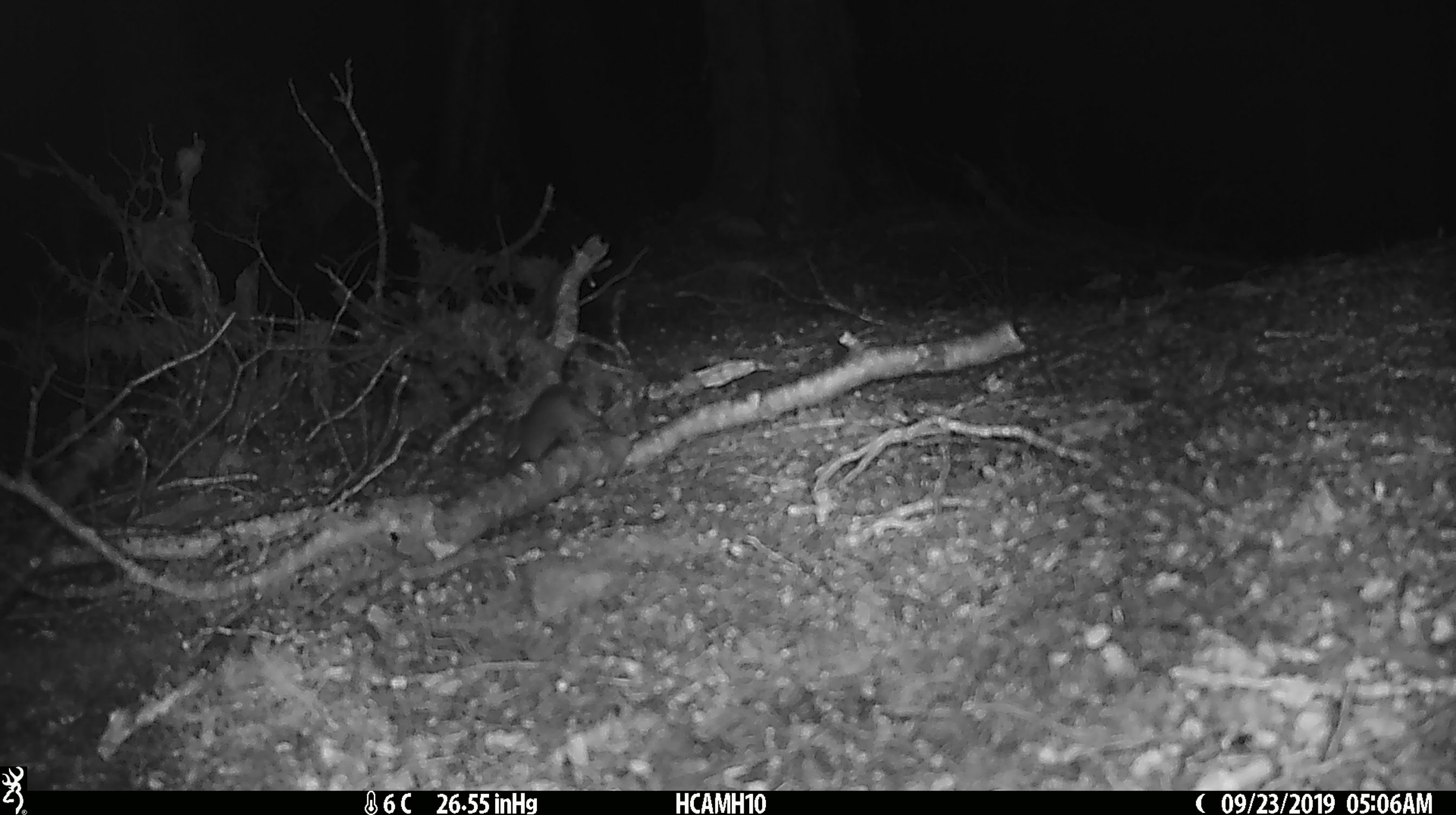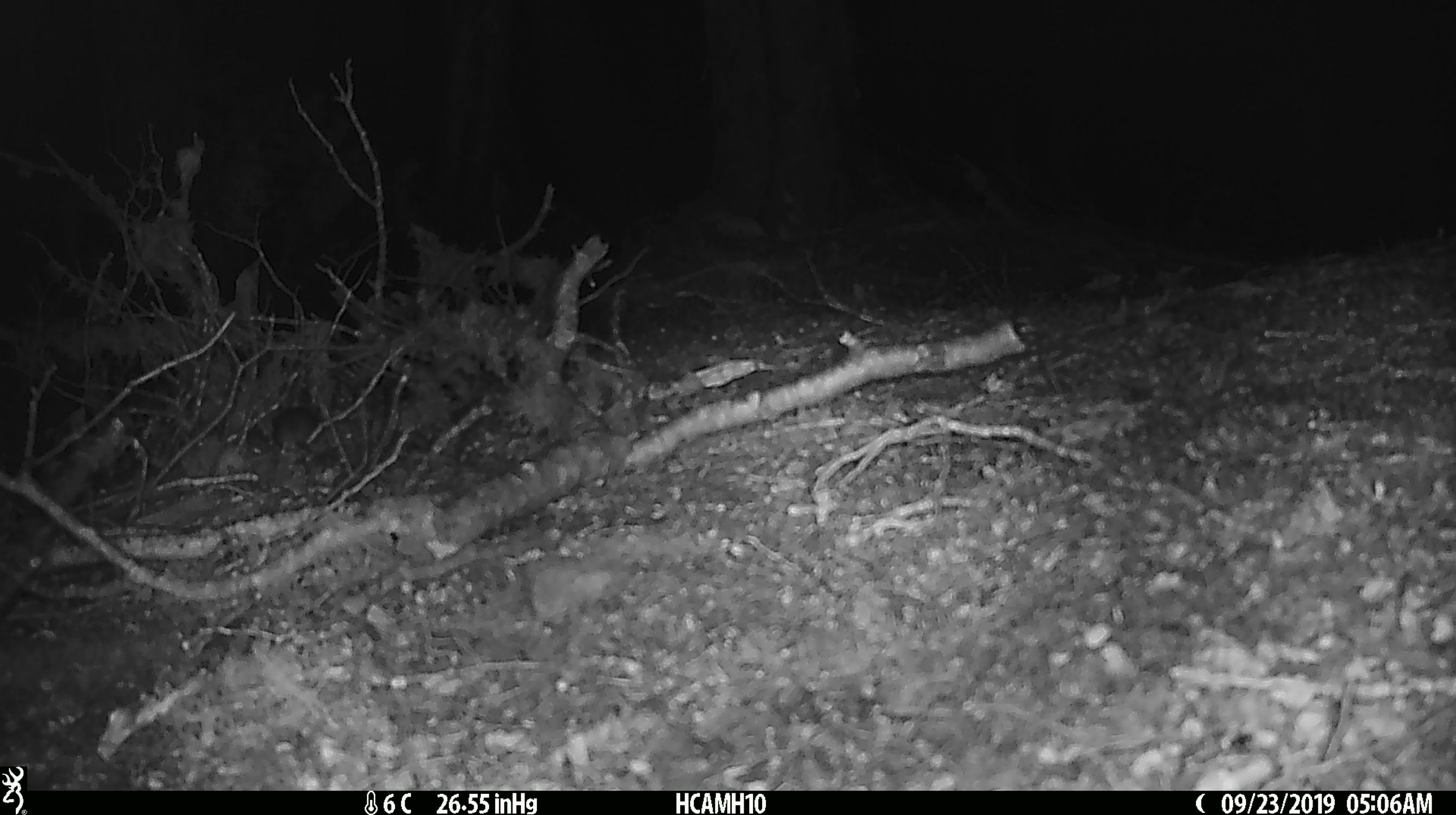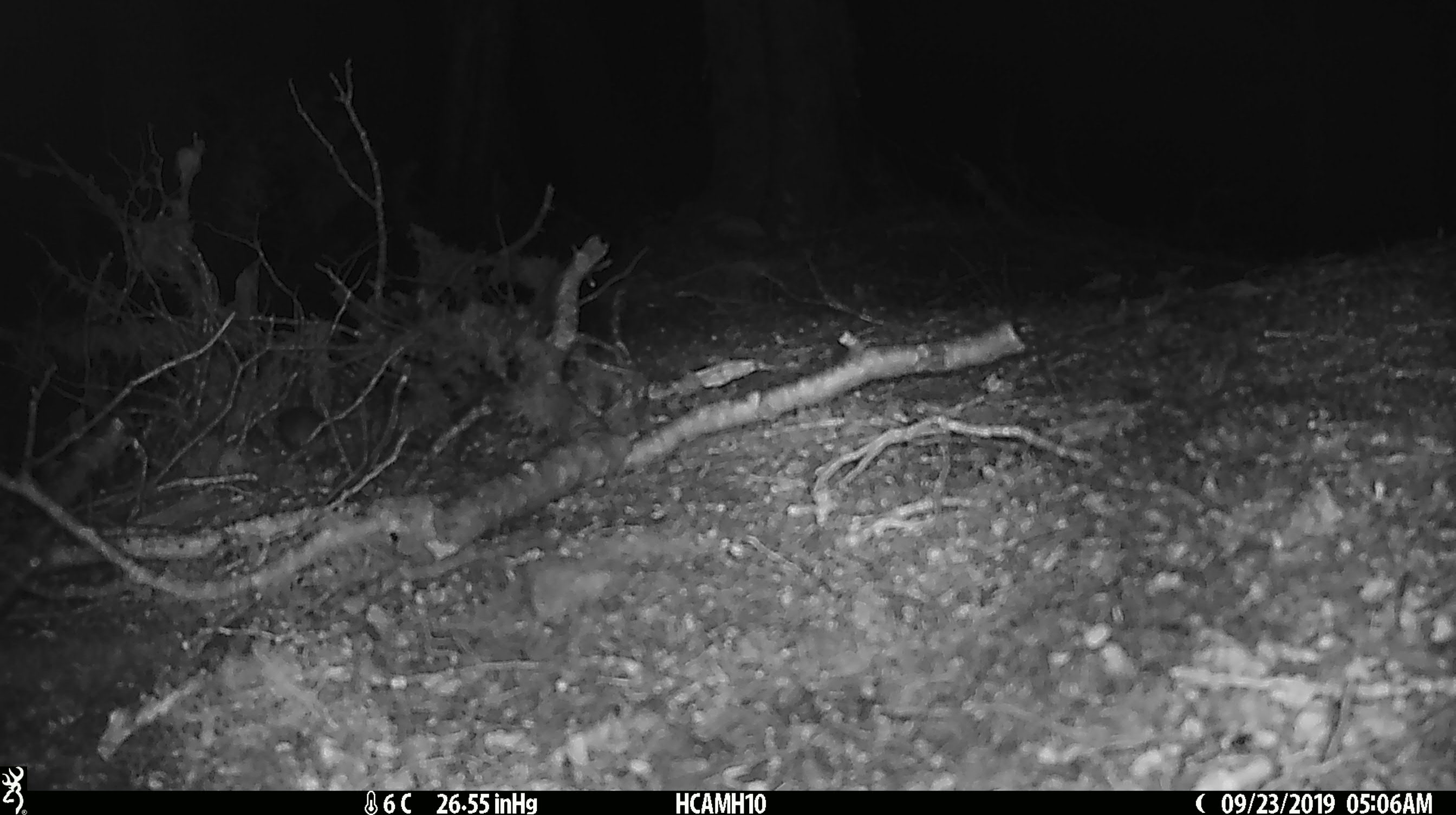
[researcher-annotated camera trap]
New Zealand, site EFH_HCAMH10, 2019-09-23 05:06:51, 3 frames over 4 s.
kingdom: Animalia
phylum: Chordata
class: Mammalia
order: Rodentia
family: Muridae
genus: Mus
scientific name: Mus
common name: mouse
Mouse (Mus).